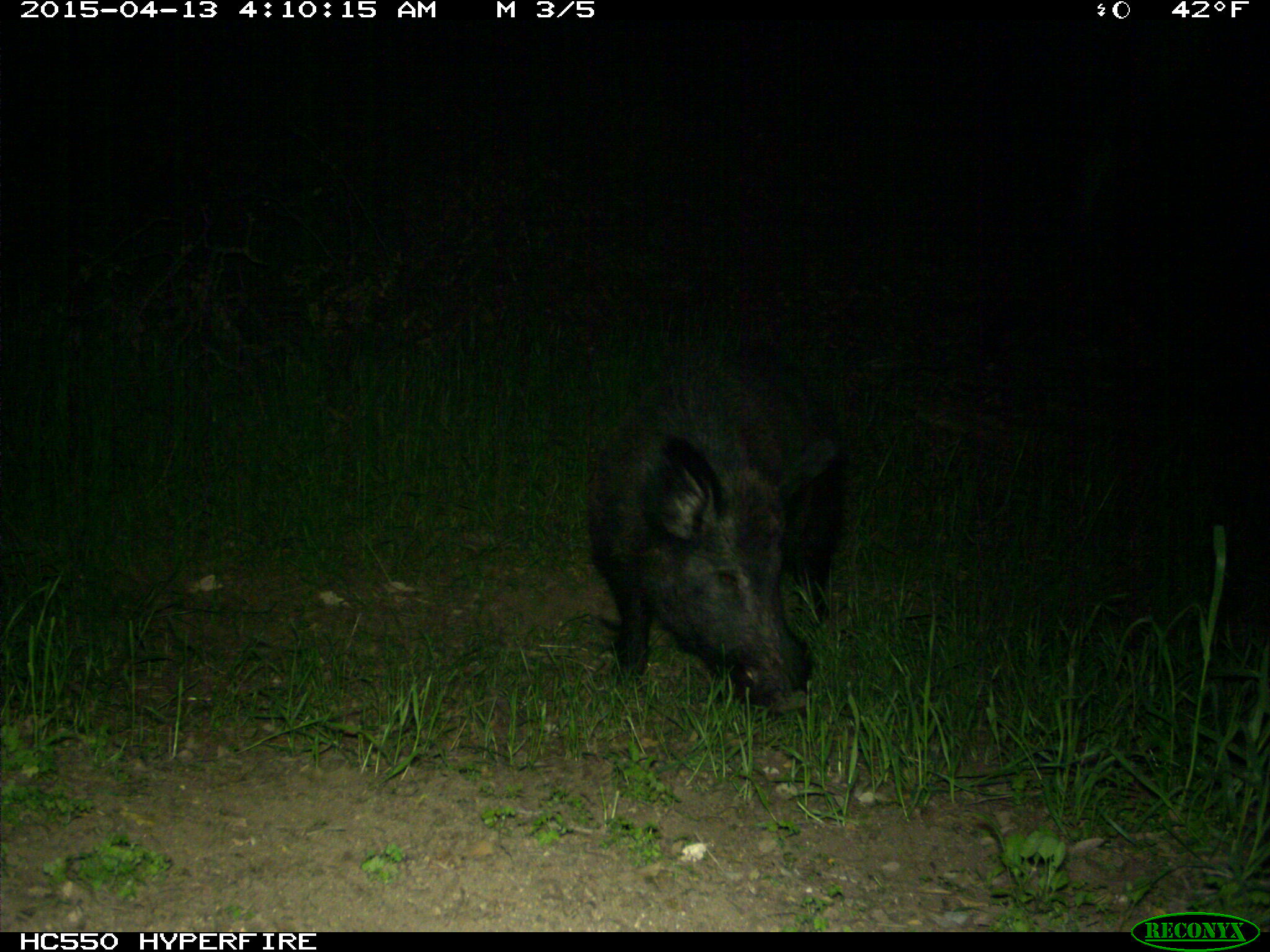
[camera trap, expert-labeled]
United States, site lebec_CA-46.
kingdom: Animalia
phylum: Chordata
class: Mammalia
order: Artiodactyla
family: Suidae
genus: Sus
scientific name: Sus scrofa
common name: wild boar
Sus scrofa (wild boar).